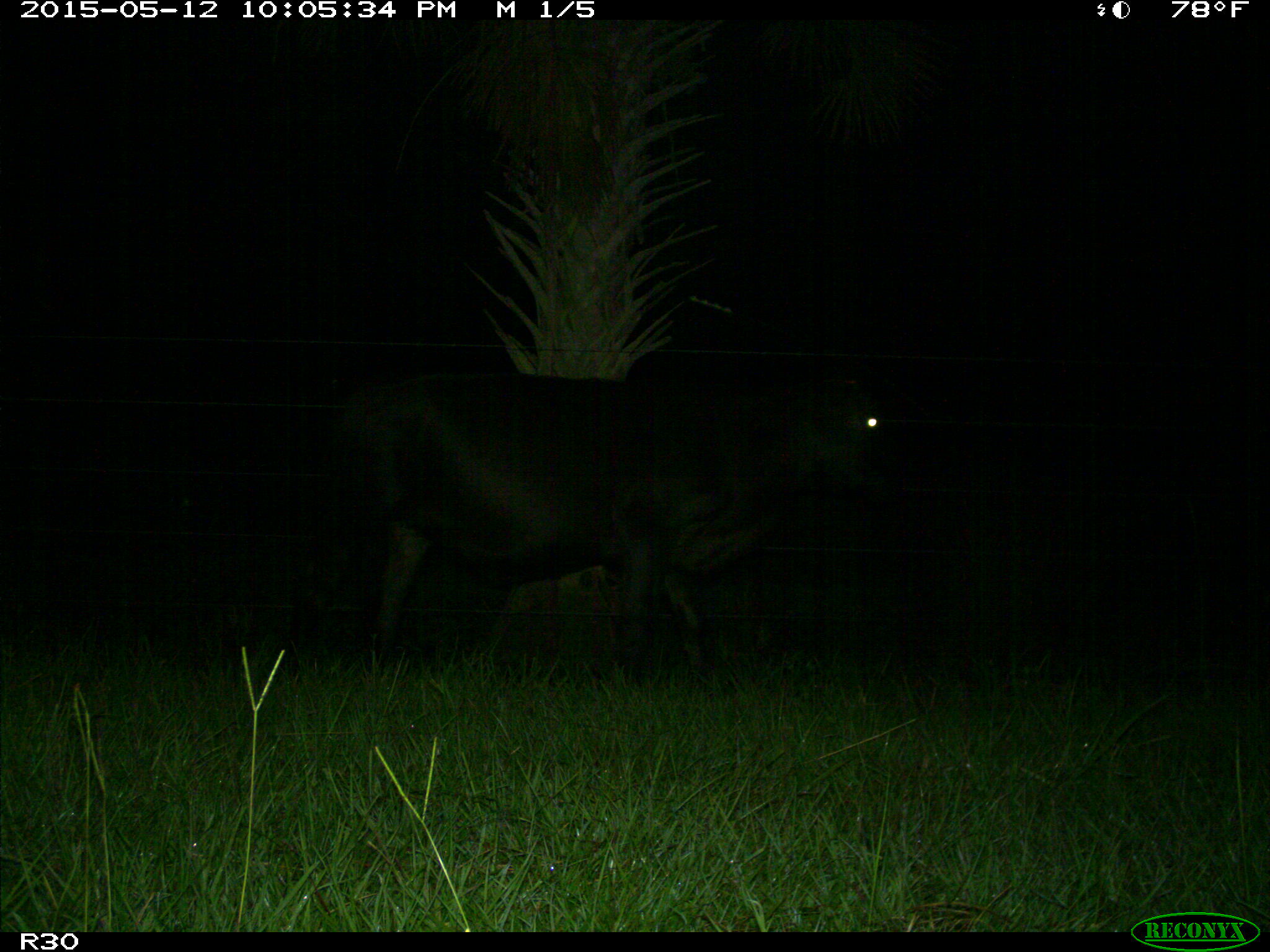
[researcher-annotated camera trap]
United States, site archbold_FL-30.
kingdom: Animalia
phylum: Chordata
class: Mammalia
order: Artiodactyla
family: Bovidae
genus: Bos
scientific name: Bos taurus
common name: domestic cow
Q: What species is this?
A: Bos taurus (domestic cow).